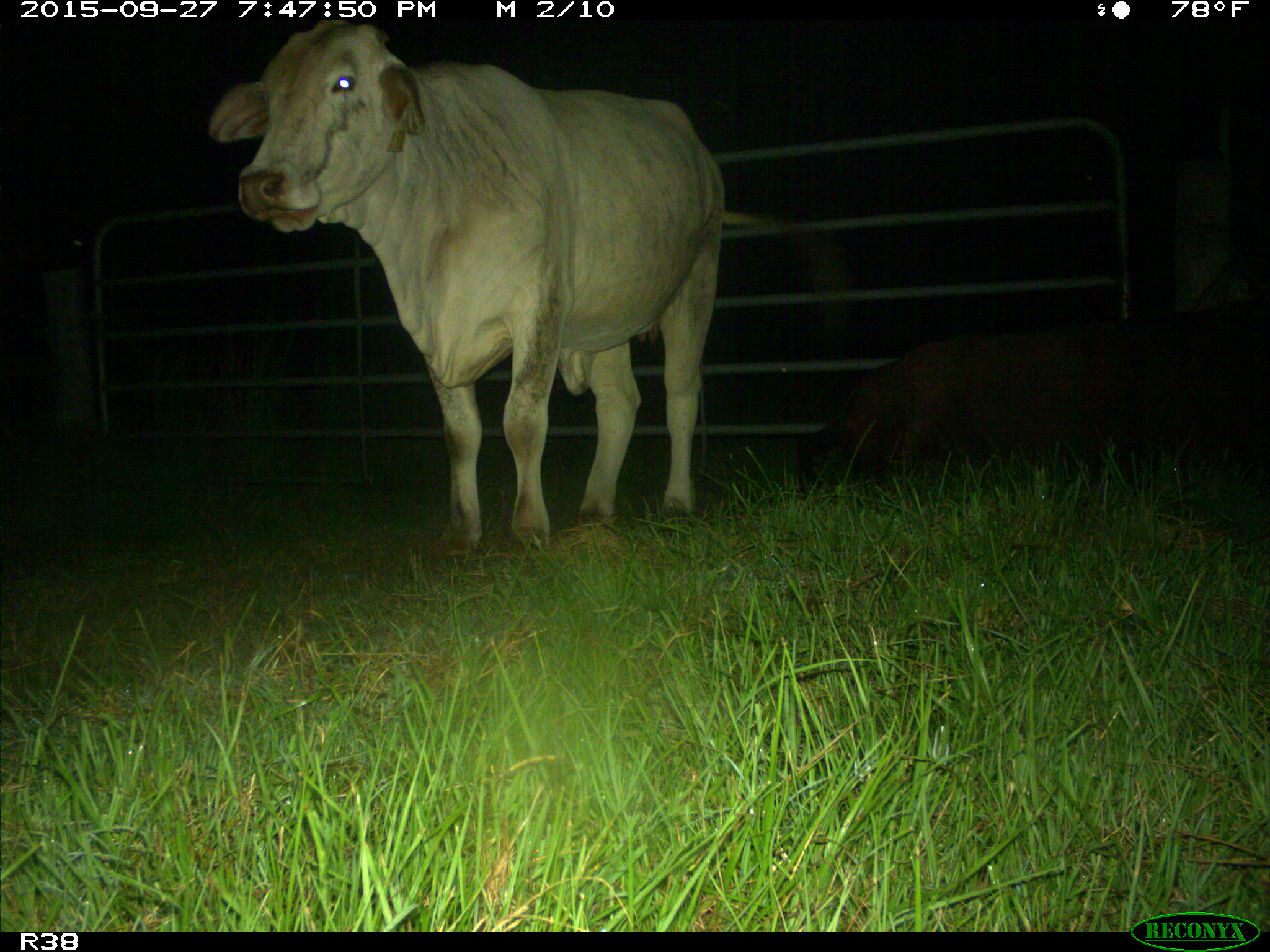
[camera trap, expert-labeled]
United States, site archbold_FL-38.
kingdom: Animalia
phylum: Chordata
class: Mammalia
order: Artiodactyla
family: Suidae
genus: Sus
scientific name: Sus scrofa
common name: wild boar